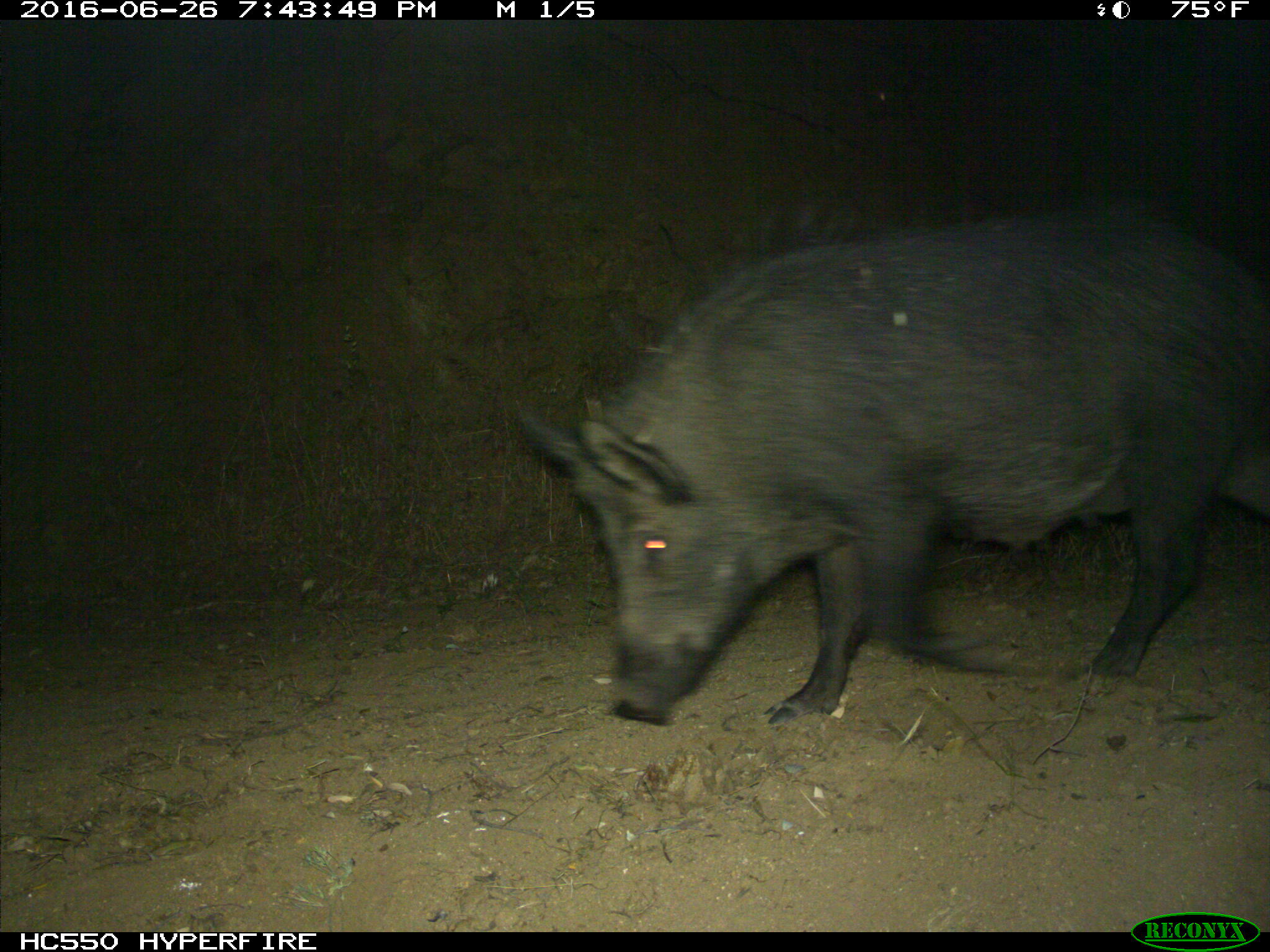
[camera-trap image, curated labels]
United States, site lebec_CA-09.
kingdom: Animalia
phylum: Chordata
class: Mammalia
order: Artiodactyla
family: Suidae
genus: Sus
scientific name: Sus scrofa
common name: wild boar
Sus scrofa (wild boar).